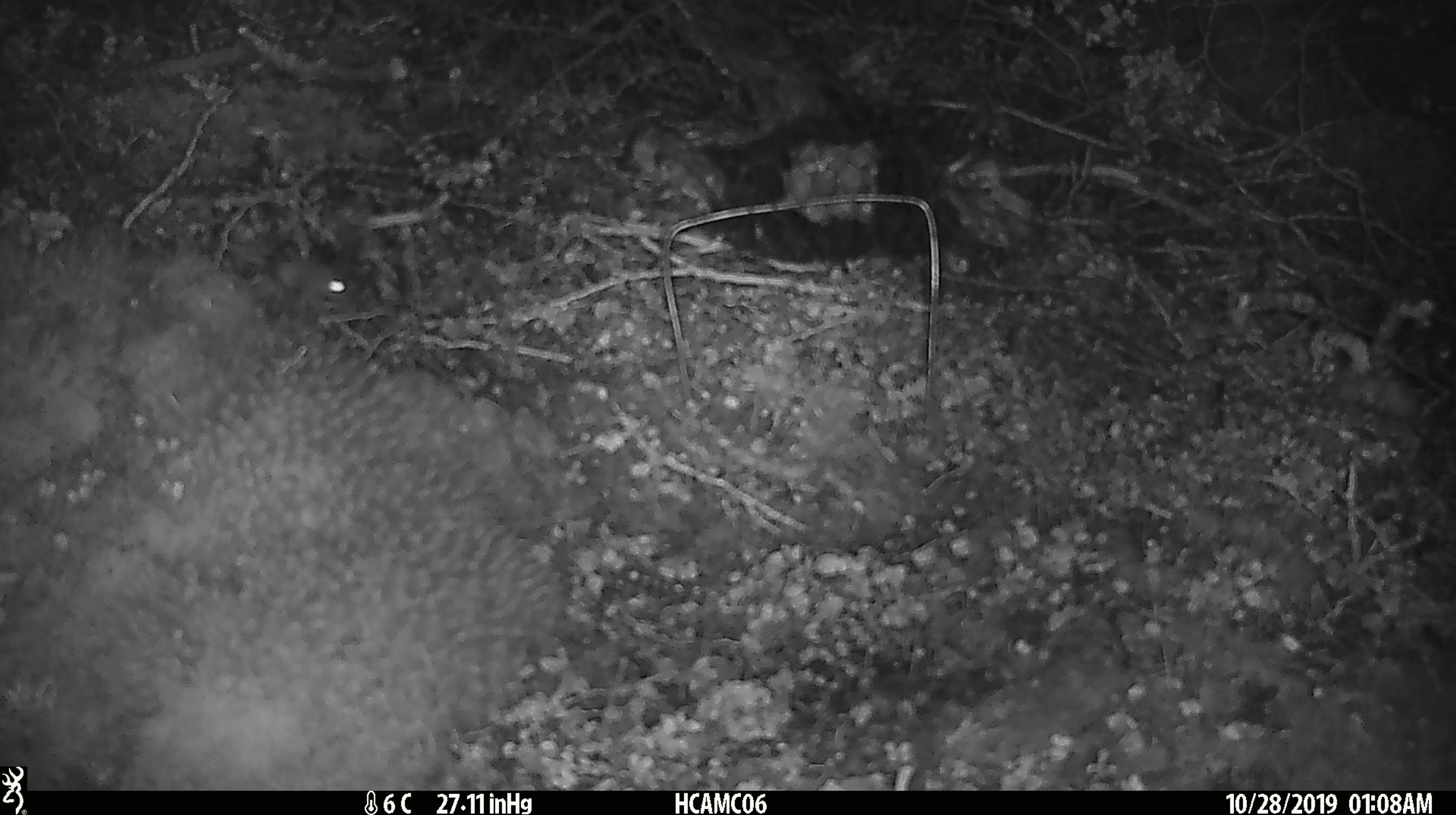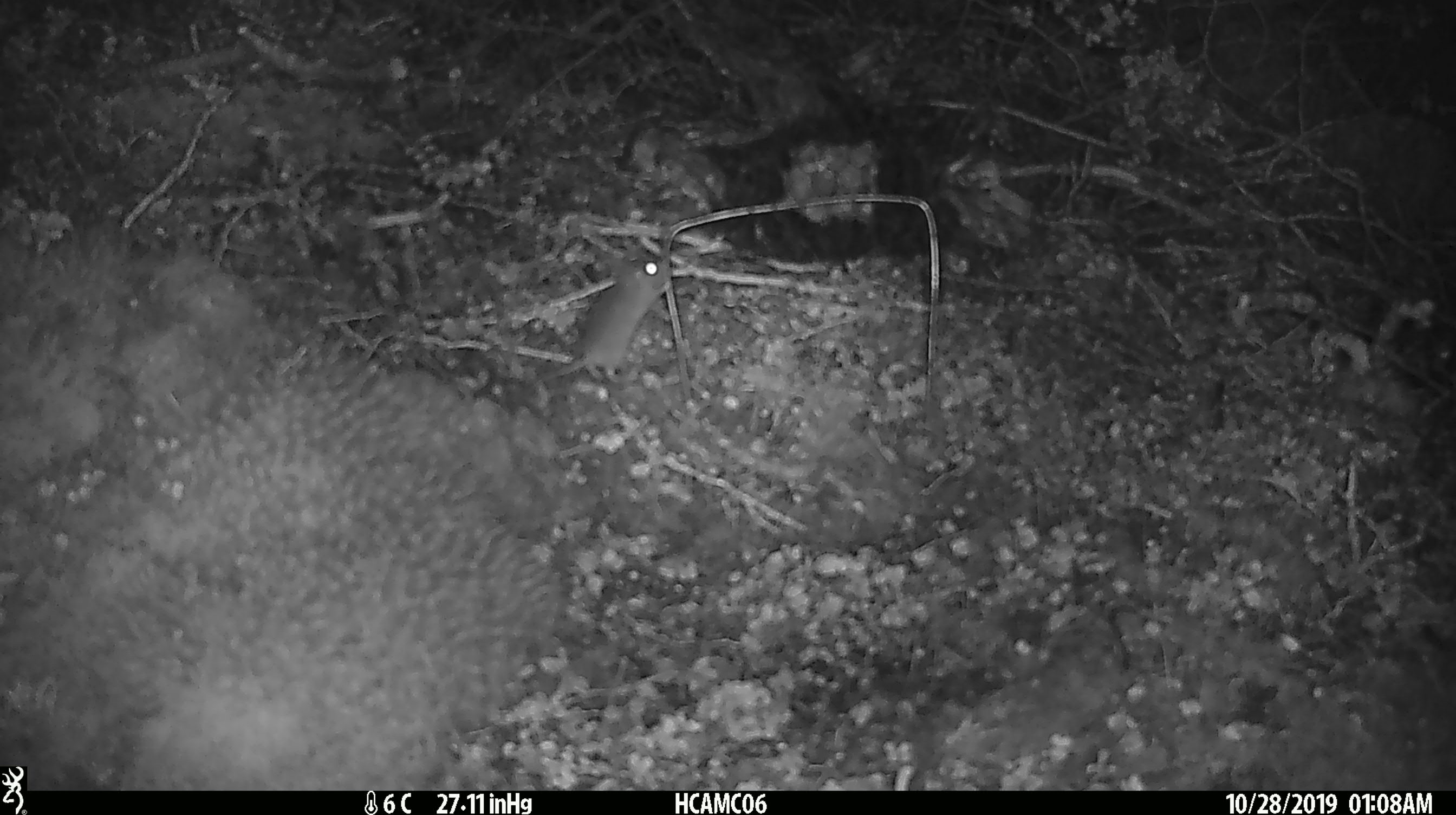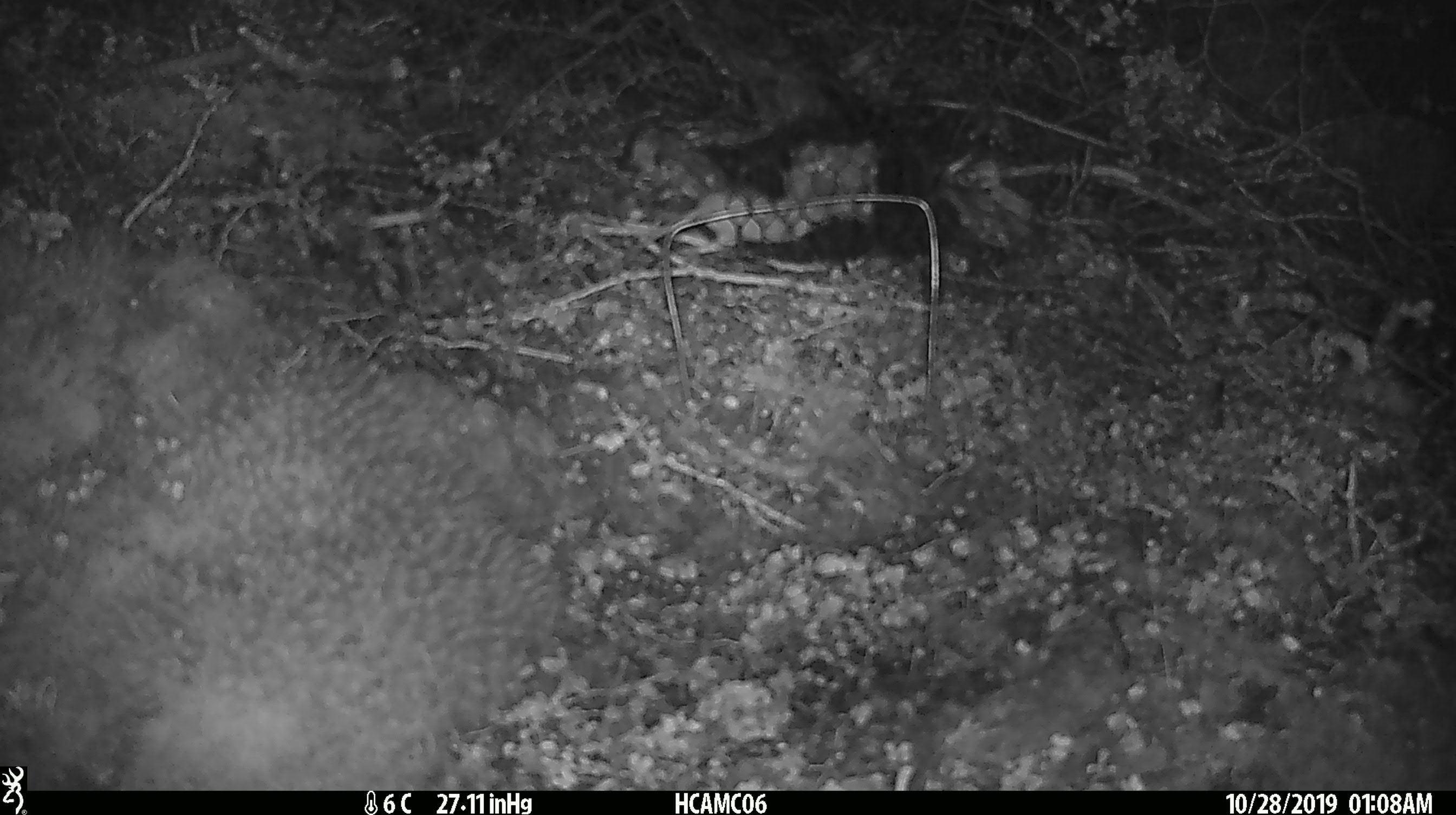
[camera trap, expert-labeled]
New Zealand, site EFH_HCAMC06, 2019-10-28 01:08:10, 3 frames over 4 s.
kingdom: Animalia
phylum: Chordata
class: Mammalia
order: Rodentia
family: Muridae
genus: Mus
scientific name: Mus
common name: mouse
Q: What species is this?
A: Mouse (Mus).